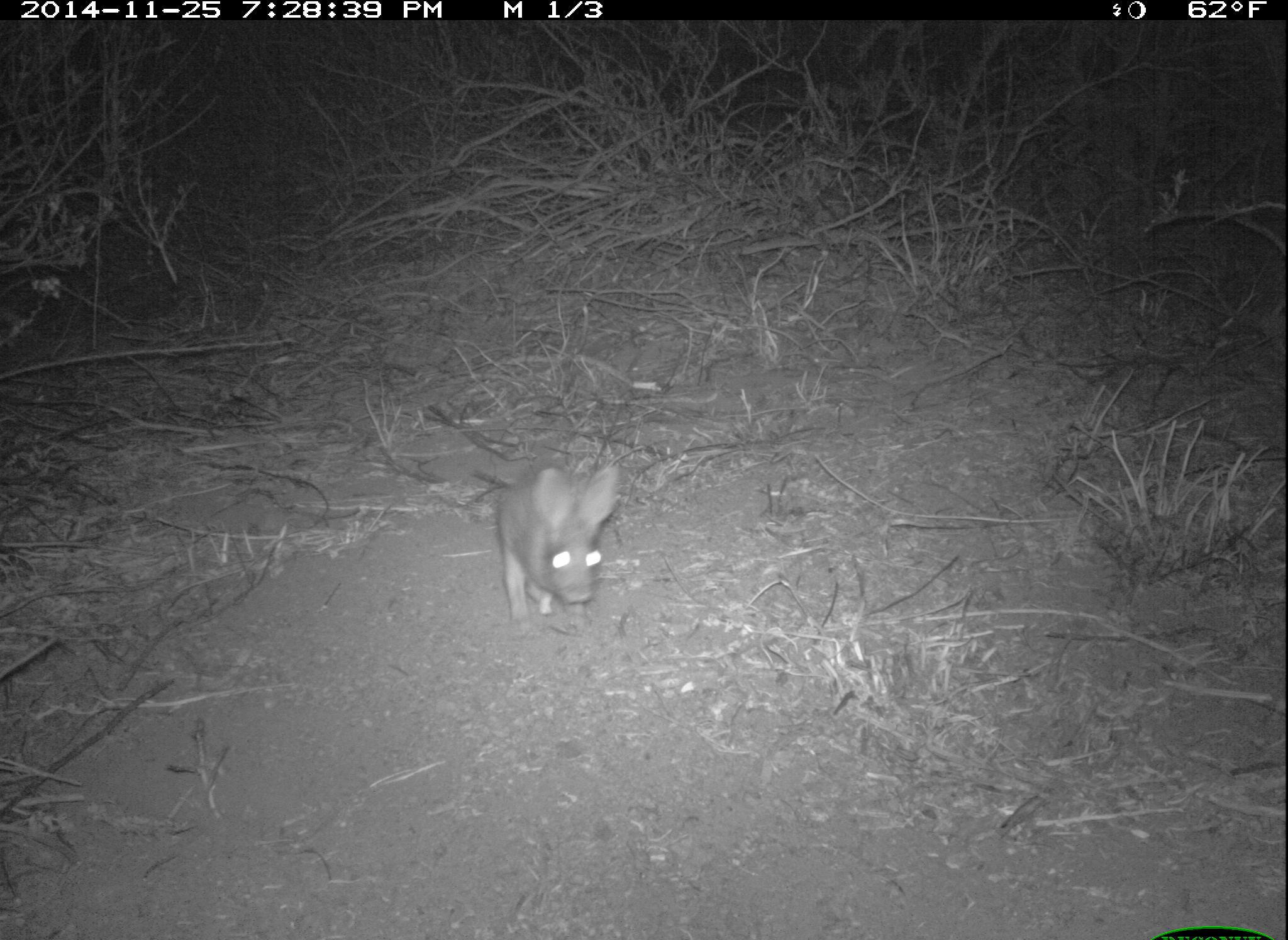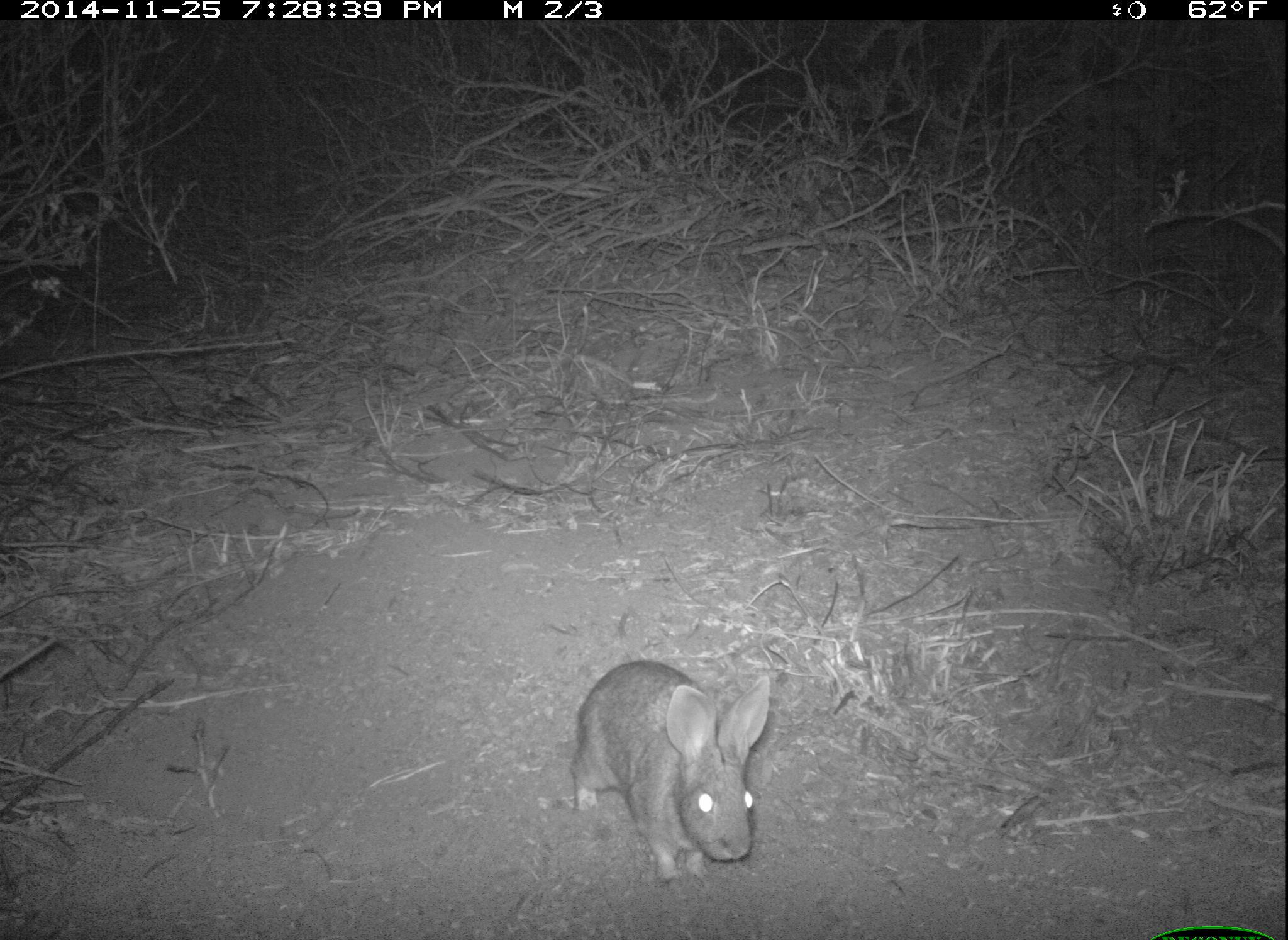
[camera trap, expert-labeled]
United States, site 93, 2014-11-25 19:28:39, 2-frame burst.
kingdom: Animalia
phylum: Chordata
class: Mammalia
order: Lagomorpha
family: Leporidae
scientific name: Leporidae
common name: rabbits and hares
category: rabbit